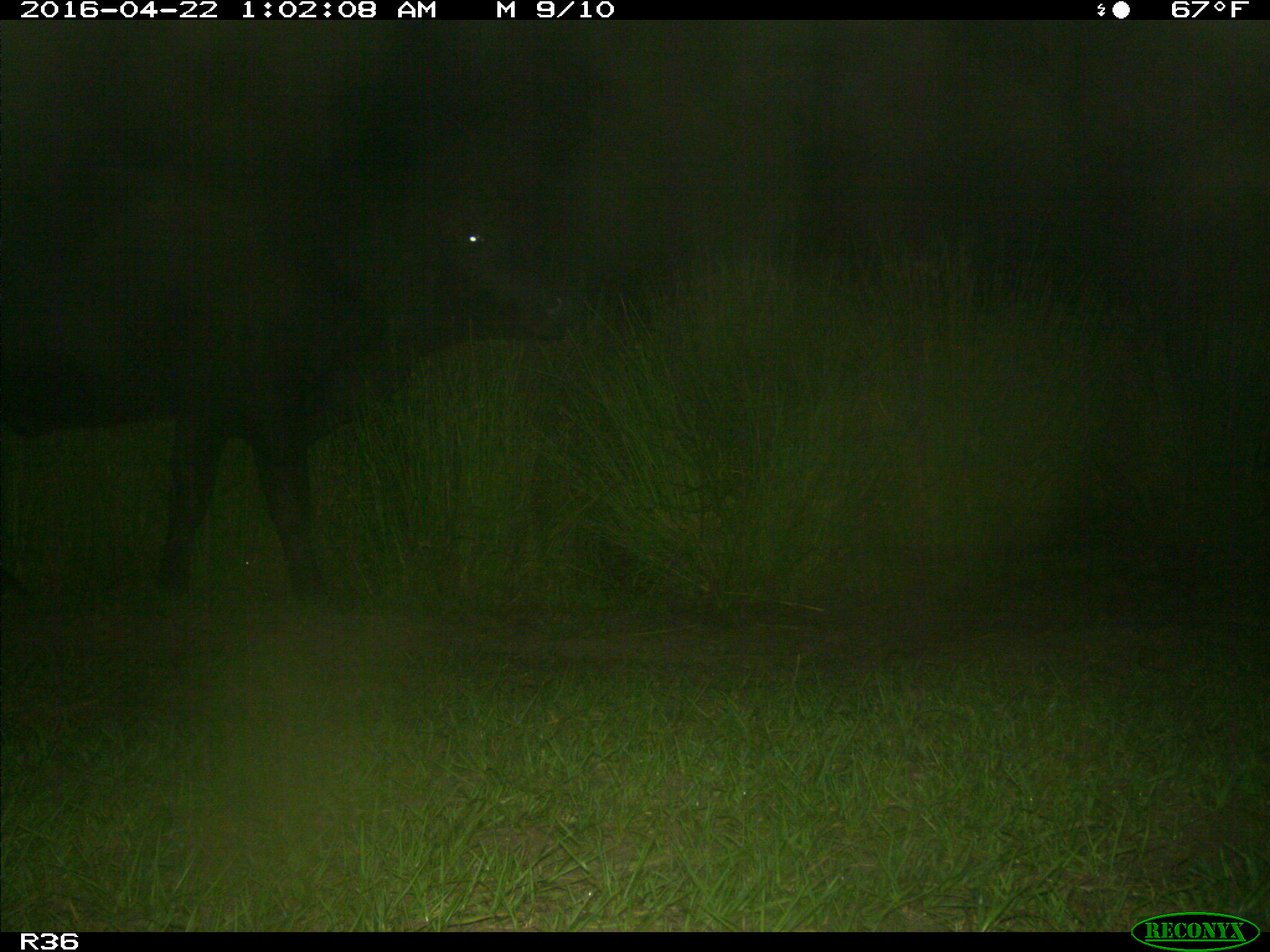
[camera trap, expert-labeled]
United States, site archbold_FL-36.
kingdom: Animalia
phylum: Chordata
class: Mammalia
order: Artiodactyla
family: Bovidae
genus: Bos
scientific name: Bos taurus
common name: domestic cow